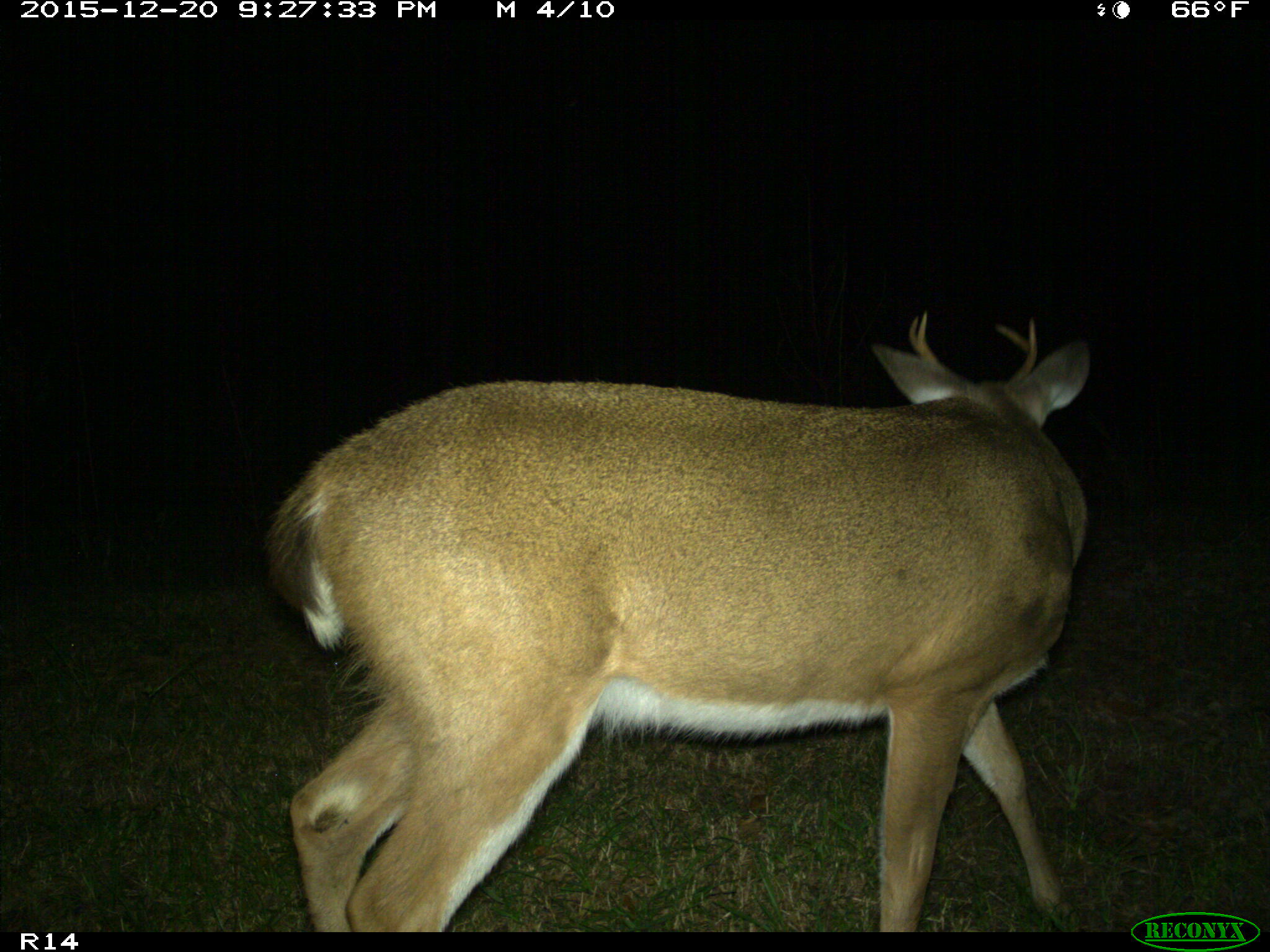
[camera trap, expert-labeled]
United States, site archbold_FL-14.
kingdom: Animalia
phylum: Chordata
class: Mammalia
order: Artiodactyla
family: Cervidae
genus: Odocoileus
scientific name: Odocoileus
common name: deer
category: unidentified deer